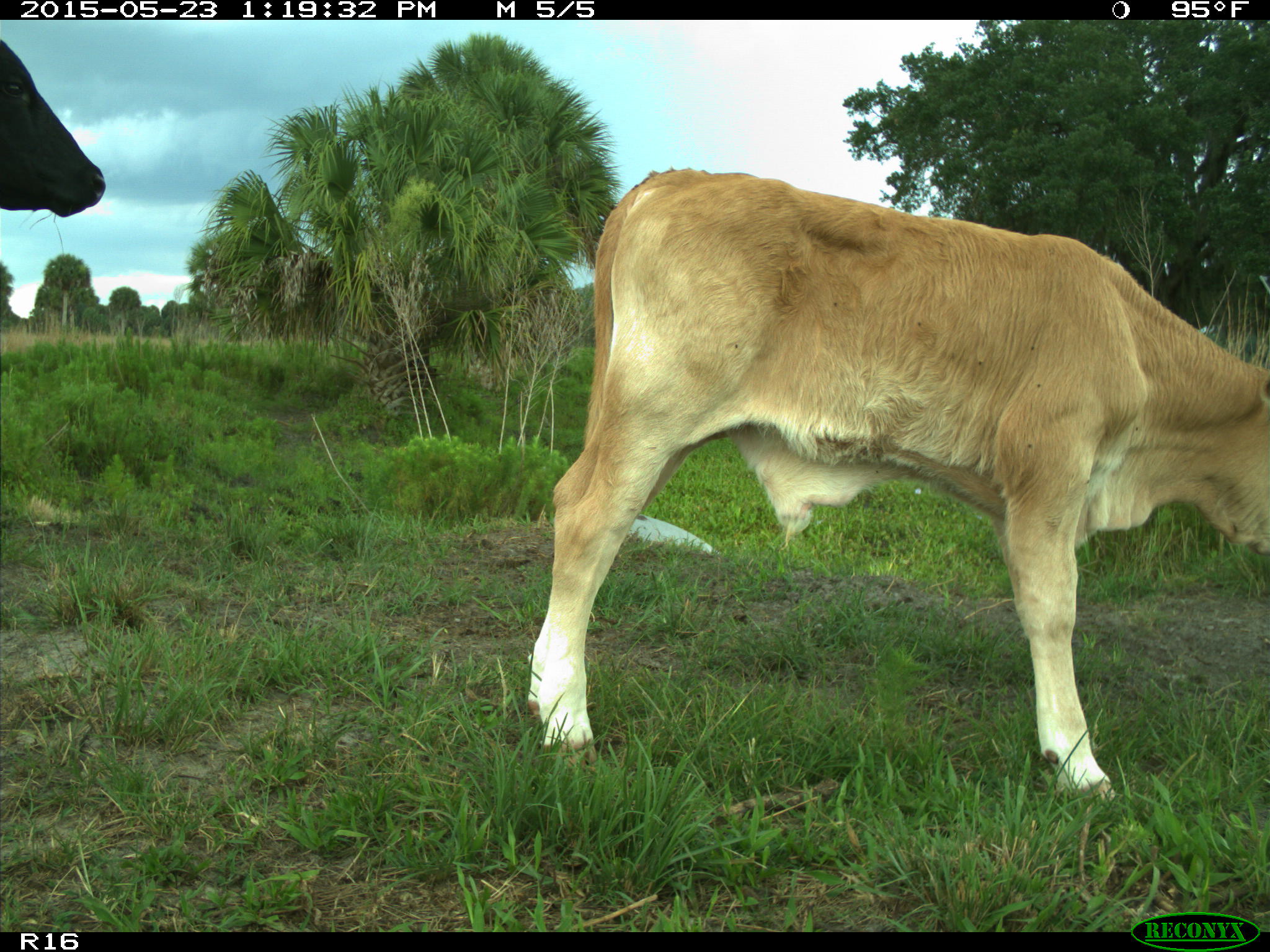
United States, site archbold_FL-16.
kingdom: Animalia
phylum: Chordata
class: Mammalia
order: Artiodactyla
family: Bovidae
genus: Bos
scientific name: Bos taurus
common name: domestic cow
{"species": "Bos taurus (domestic cow)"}